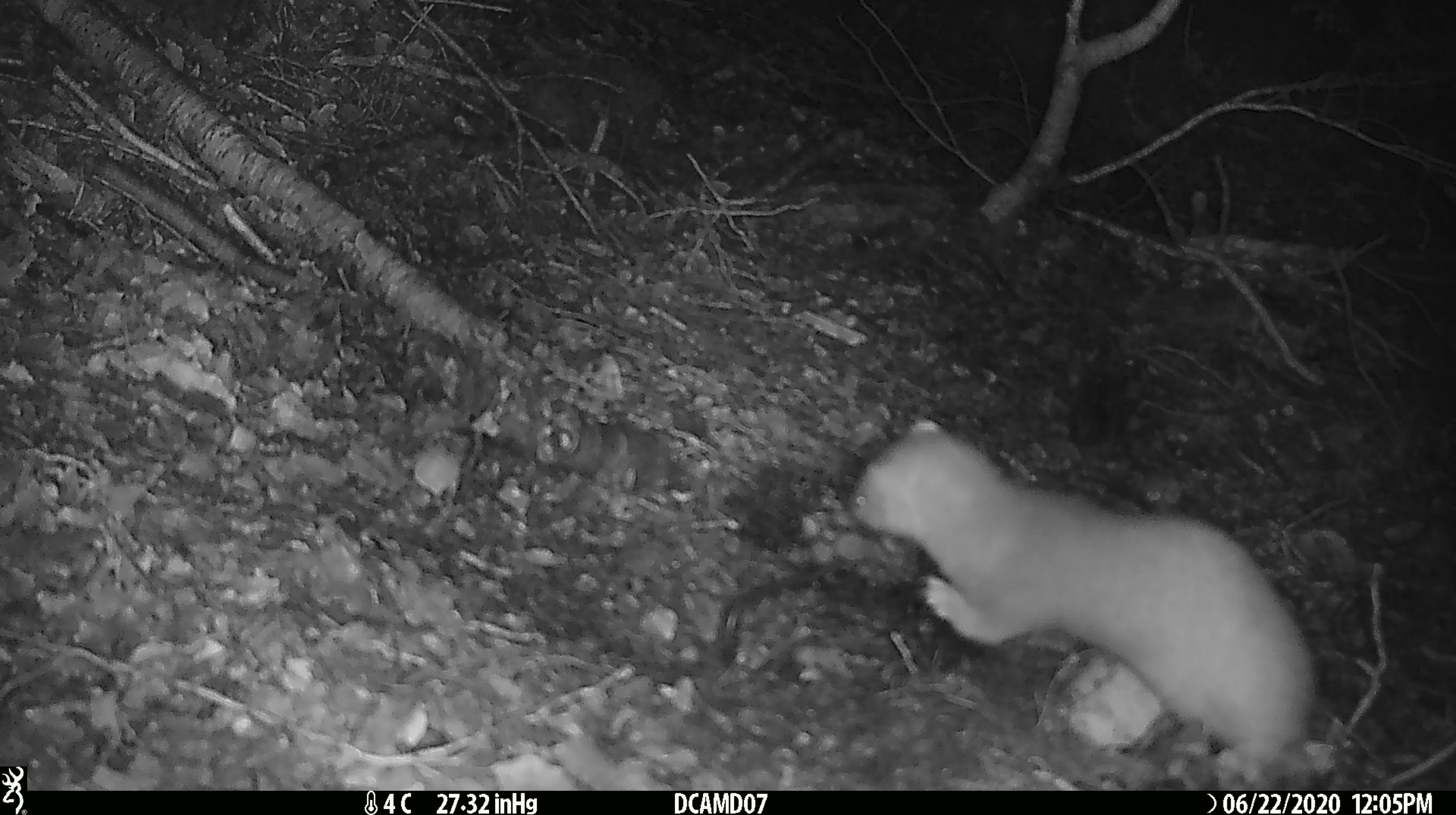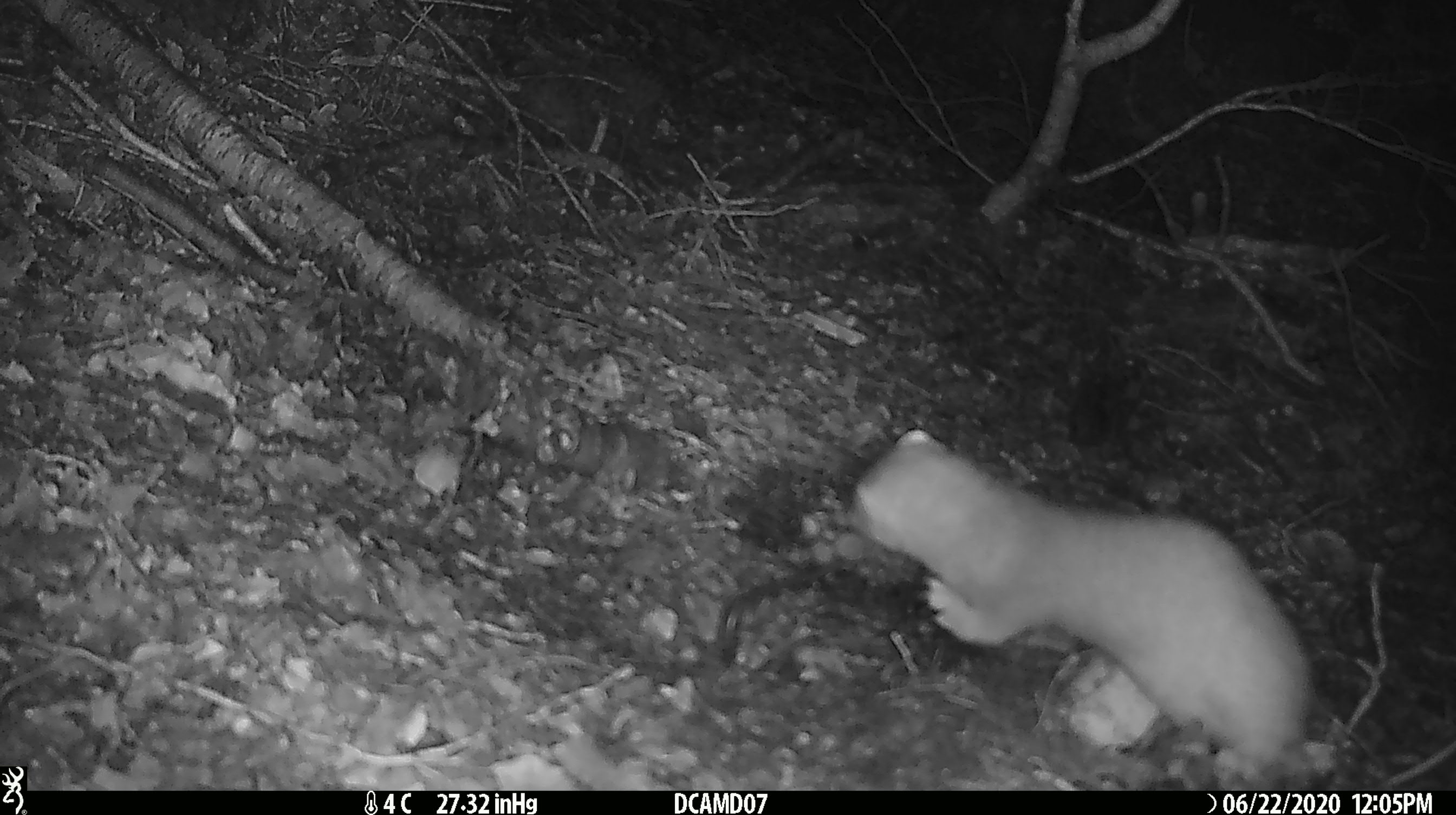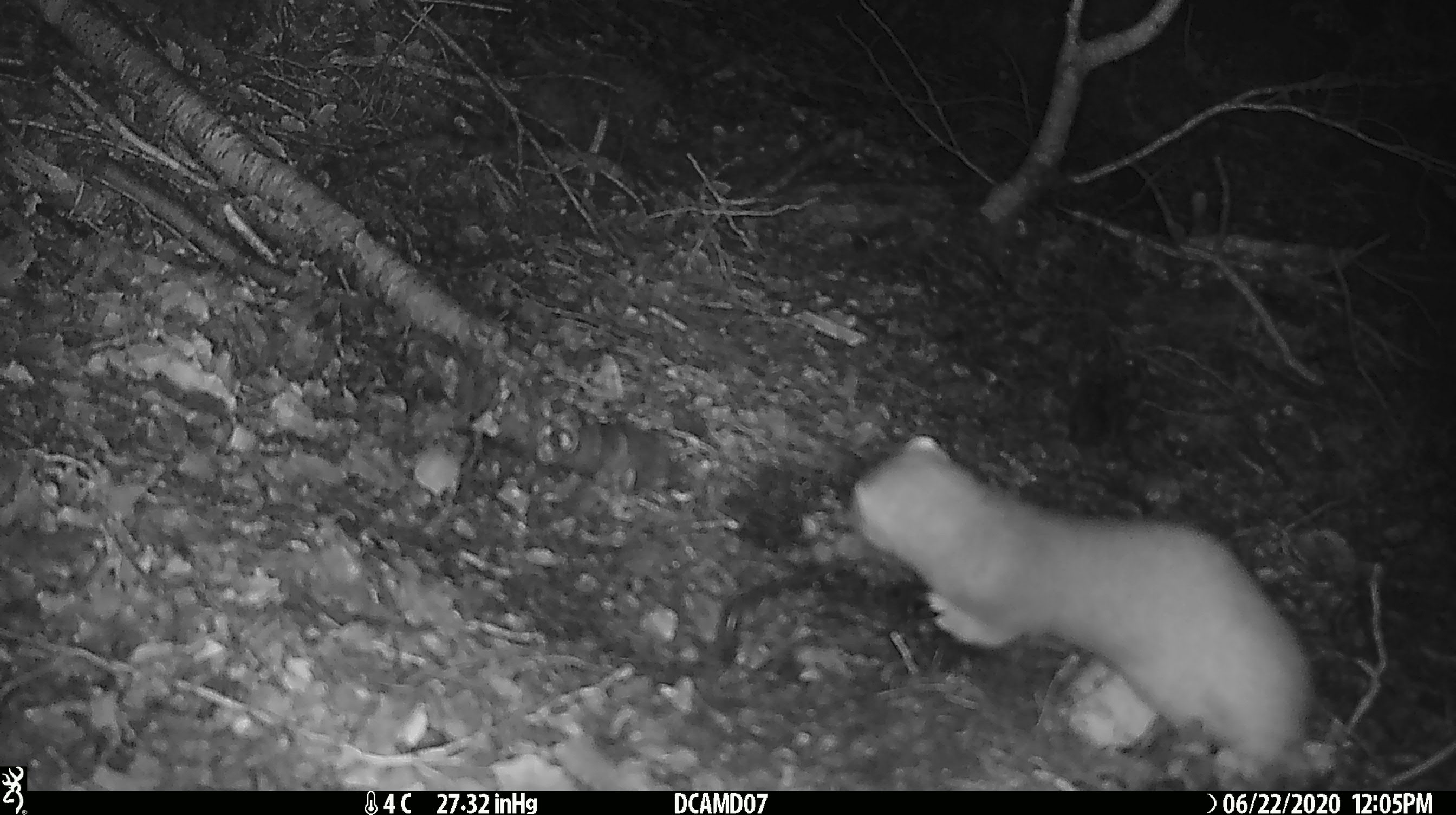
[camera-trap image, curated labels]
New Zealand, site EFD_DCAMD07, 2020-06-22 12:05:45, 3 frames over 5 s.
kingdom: Animalia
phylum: Chordata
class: Mammalia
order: Carnivora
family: Mustelidae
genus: Mustela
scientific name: Mustela erminea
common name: stoat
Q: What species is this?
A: Stoat (Mustela erminea).